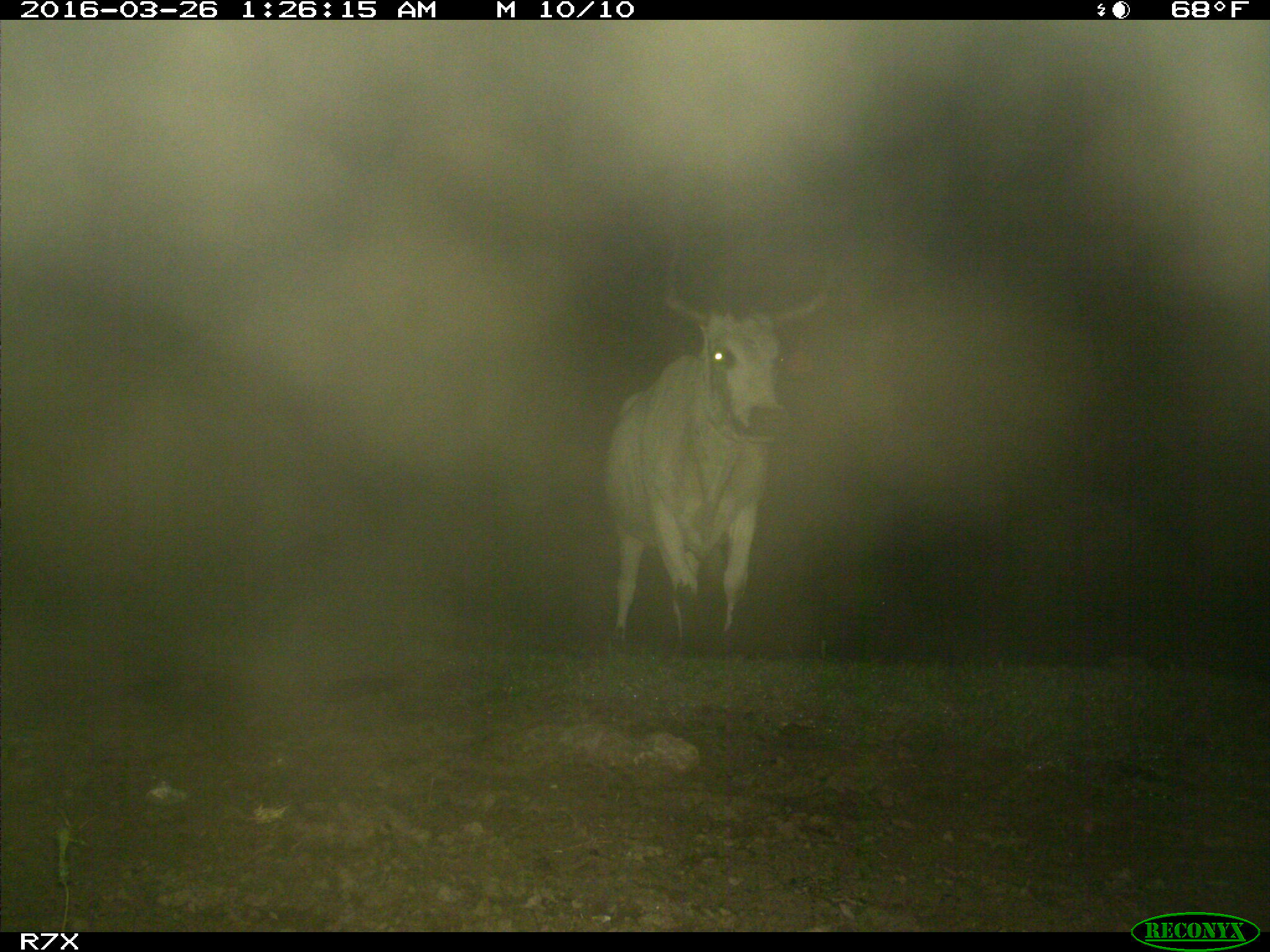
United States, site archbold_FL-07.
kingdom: Animalia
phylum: Chordata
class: Mammalia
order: Artiodactyla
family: Bovidae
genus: Bos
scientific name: Bos taurus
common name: domestic cow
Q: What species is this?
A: Bos taurus (domestic cow).